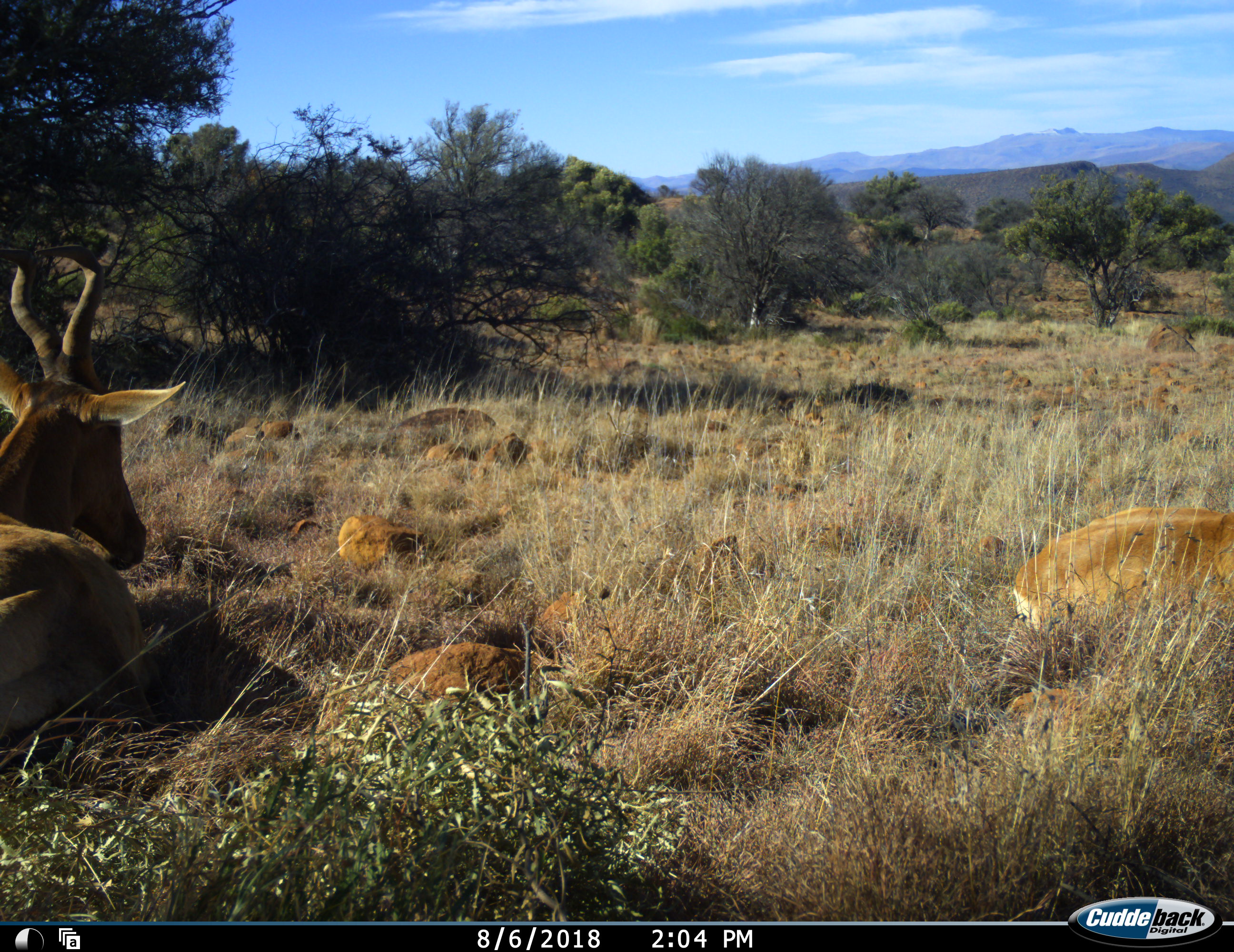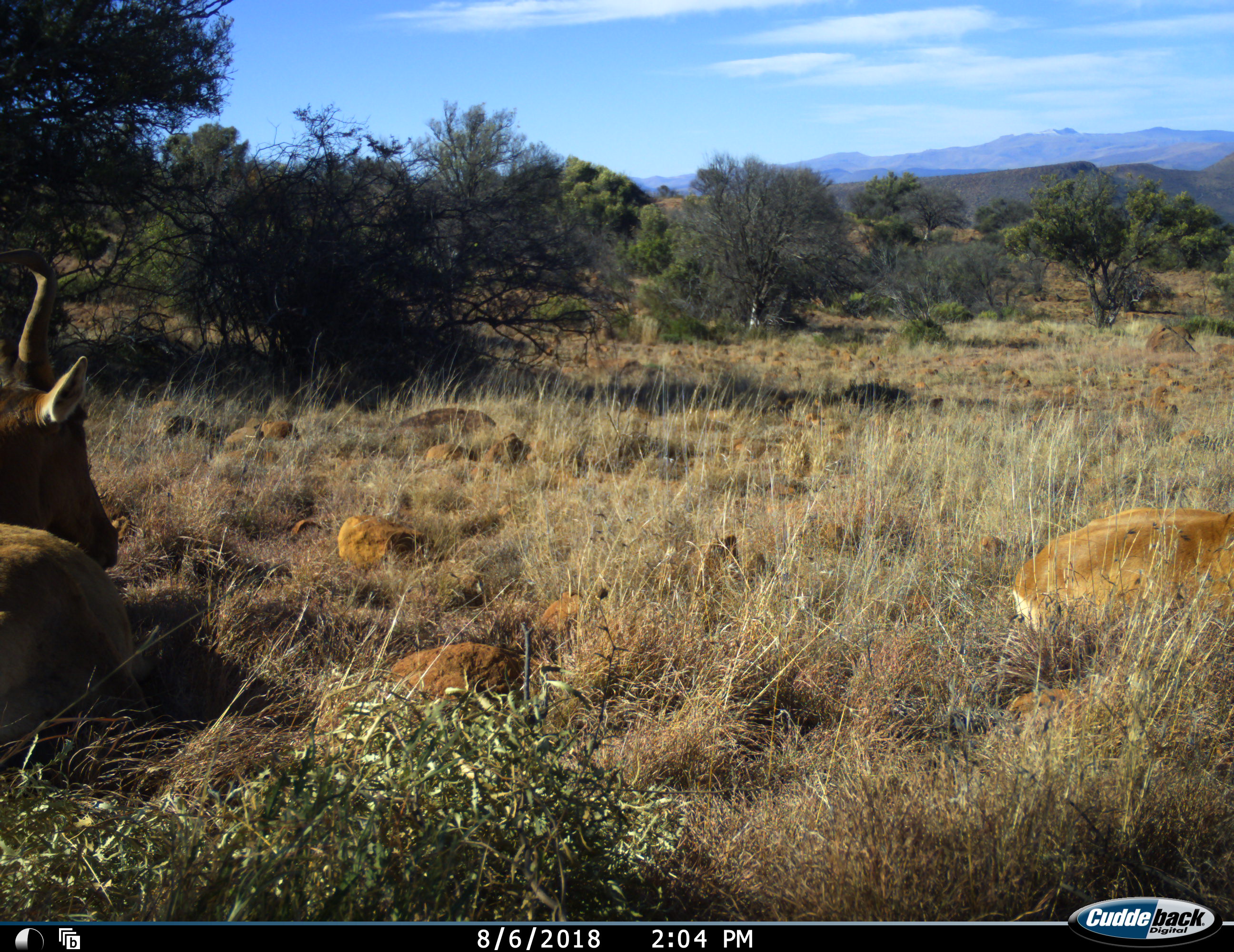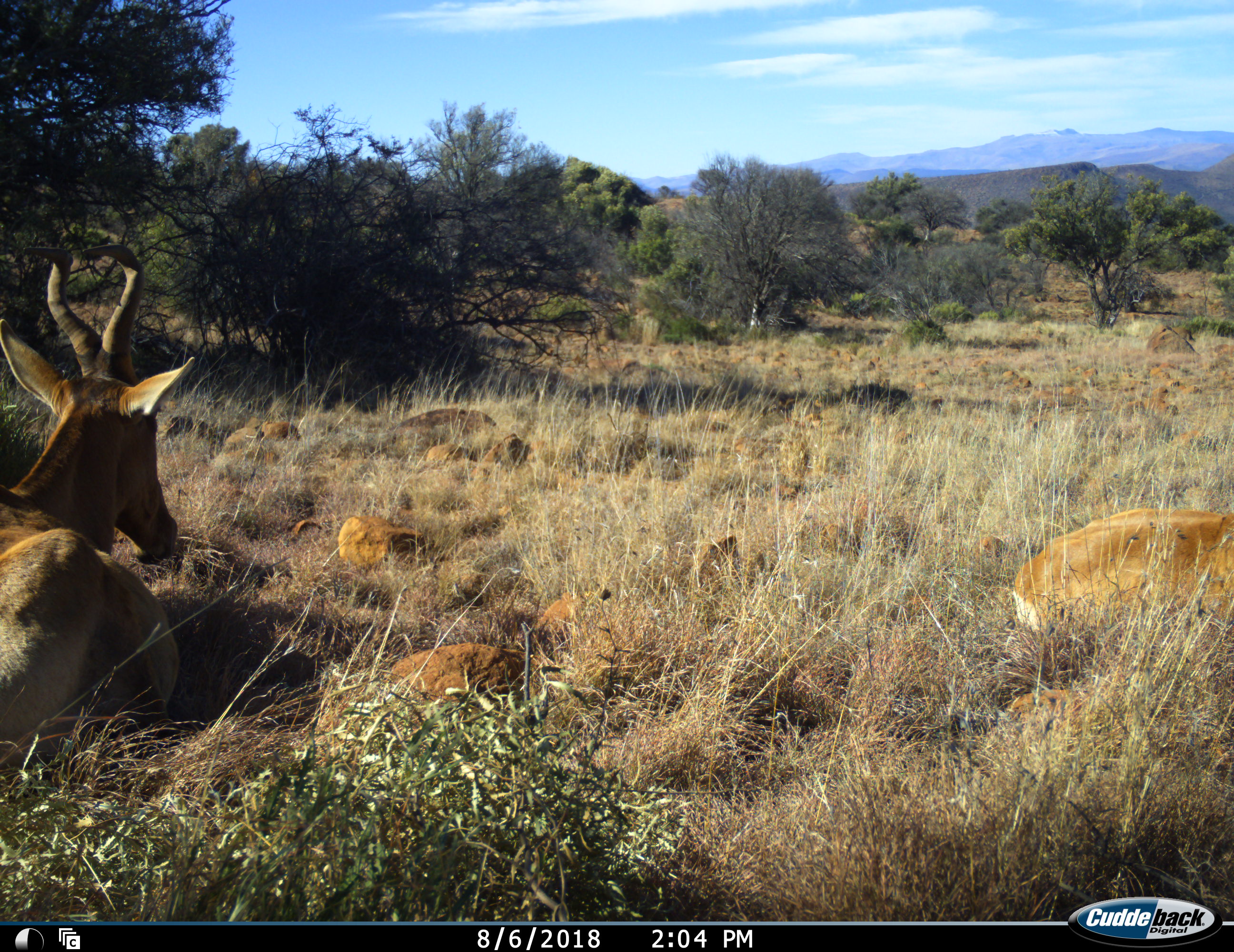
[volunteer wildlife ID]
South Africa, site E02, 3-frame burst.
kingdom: Animalia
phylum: Chordata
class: Mammalia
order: Artiodactyla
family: Bovidae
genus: Alcelaphus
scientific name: Alcelaphus buselaphus caama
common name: red hartebeest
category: hartebeestred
Hartebeestred (red hartebeest) (Alcelaphus buselaphus caama), count 2. Behavior (volunteer vote fractions): standing 11%, resting 89%, moving 0%, interacting 0%. Young present (vote fraction): 0%. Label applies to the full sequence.